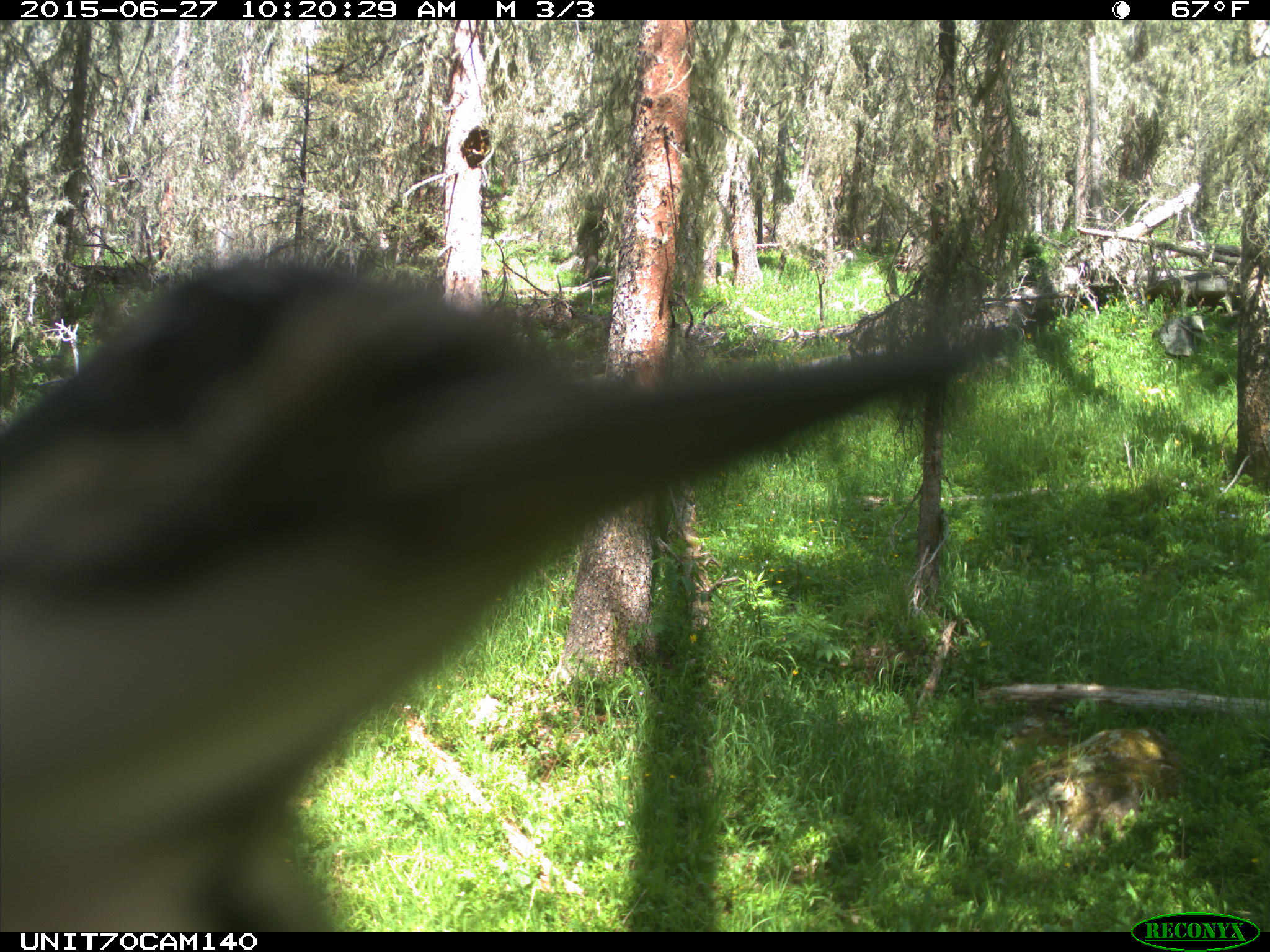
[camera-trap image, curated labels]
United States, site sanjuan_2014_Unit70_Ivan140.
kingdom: Animalia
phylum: Chordata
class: Aves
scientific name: Aves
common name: birds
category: unidentified bird